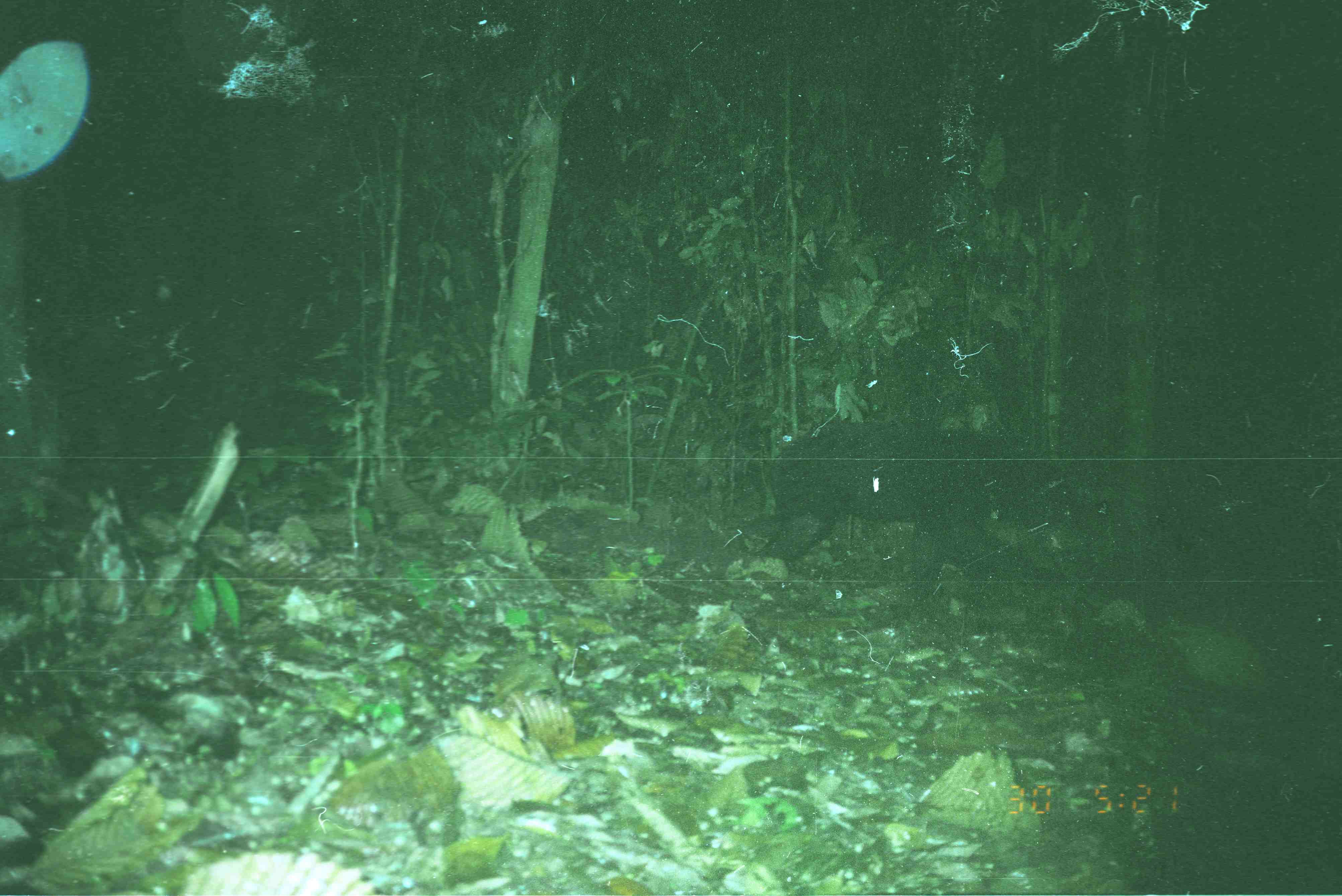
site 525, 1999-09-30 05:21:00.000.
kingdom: Animalia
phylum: Chordata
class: Mammalia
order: Carnivora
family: Ursidae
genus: Helarctos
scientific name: Helarctos malayanus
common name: sun bear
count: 1